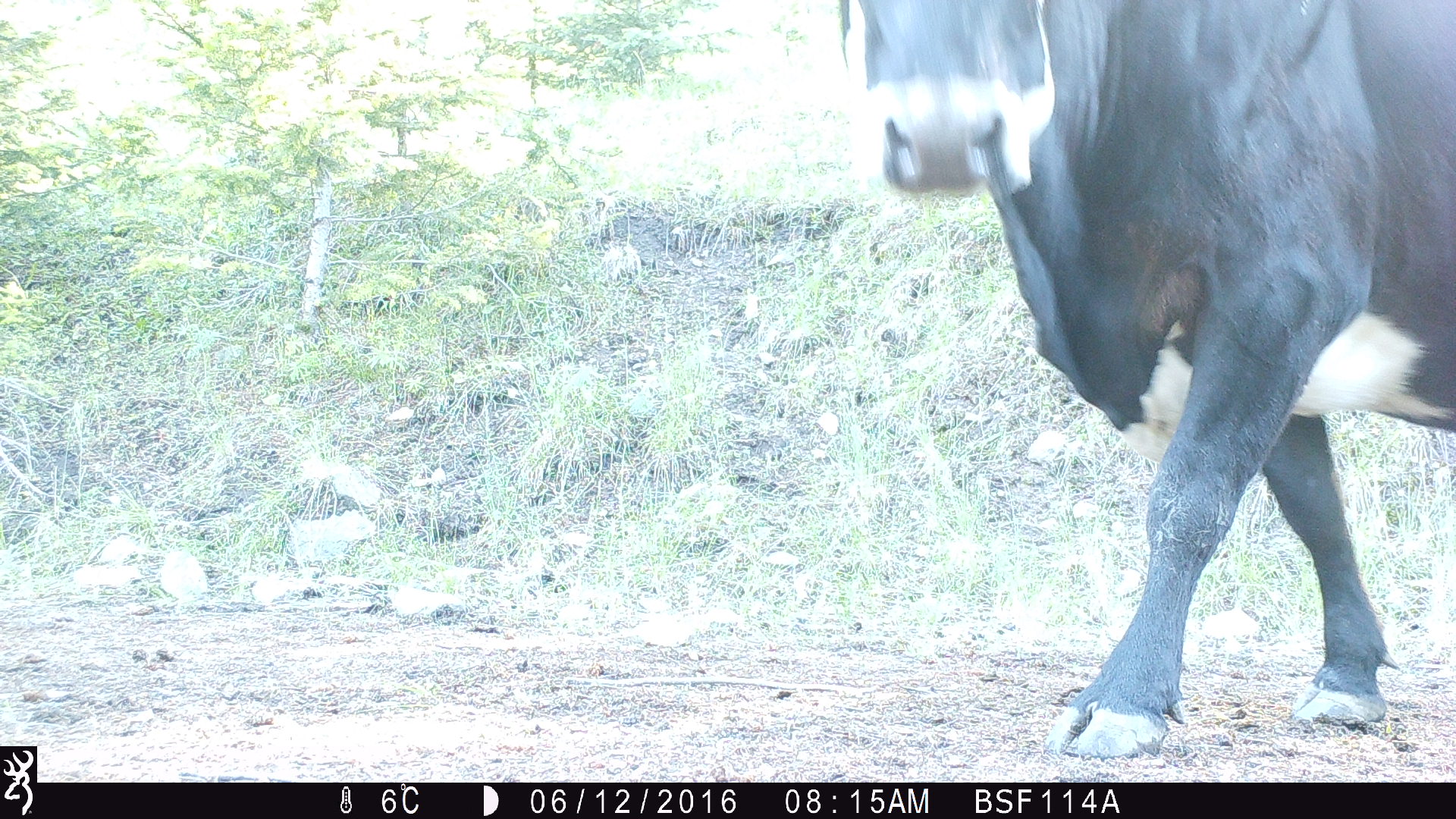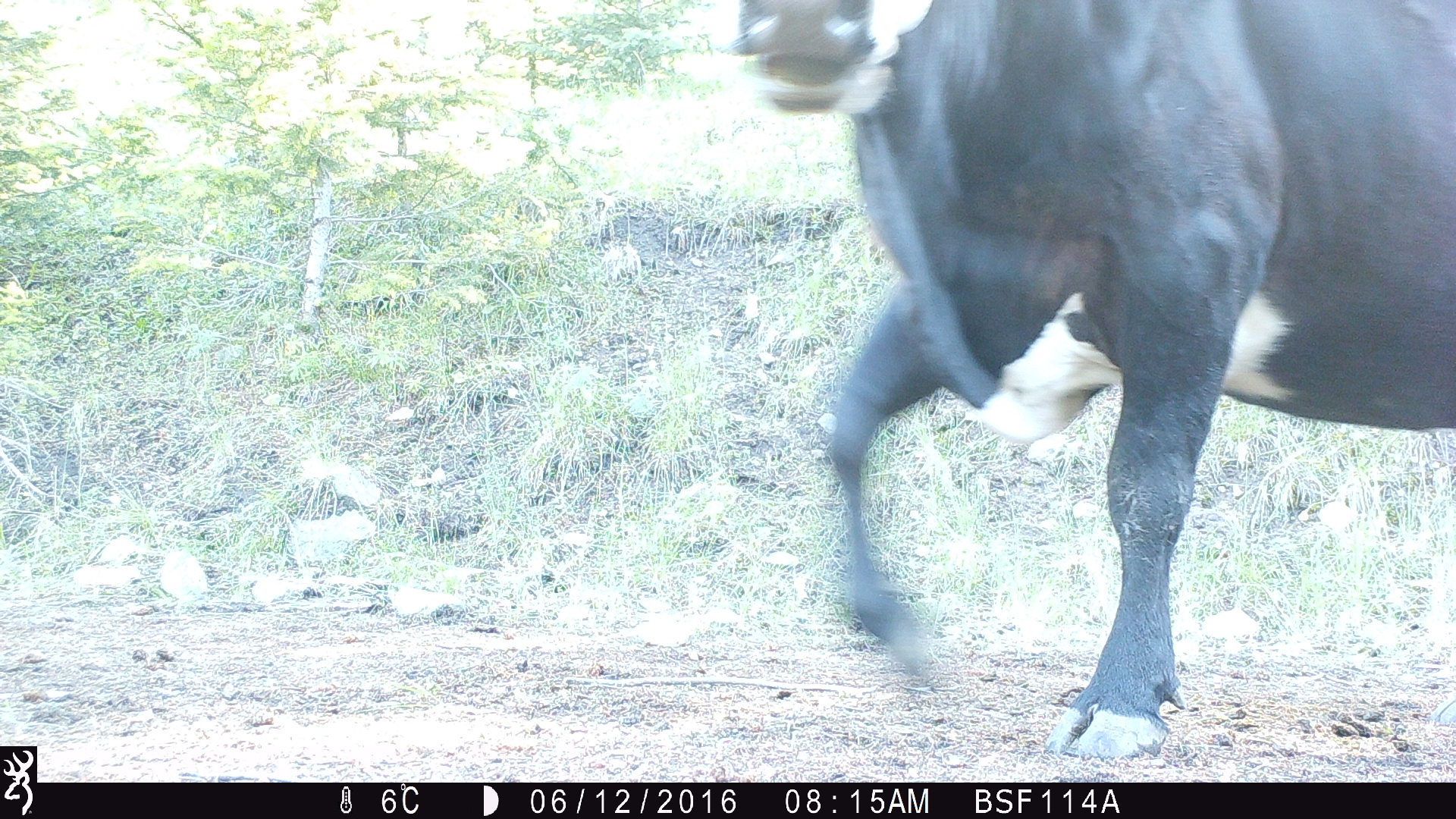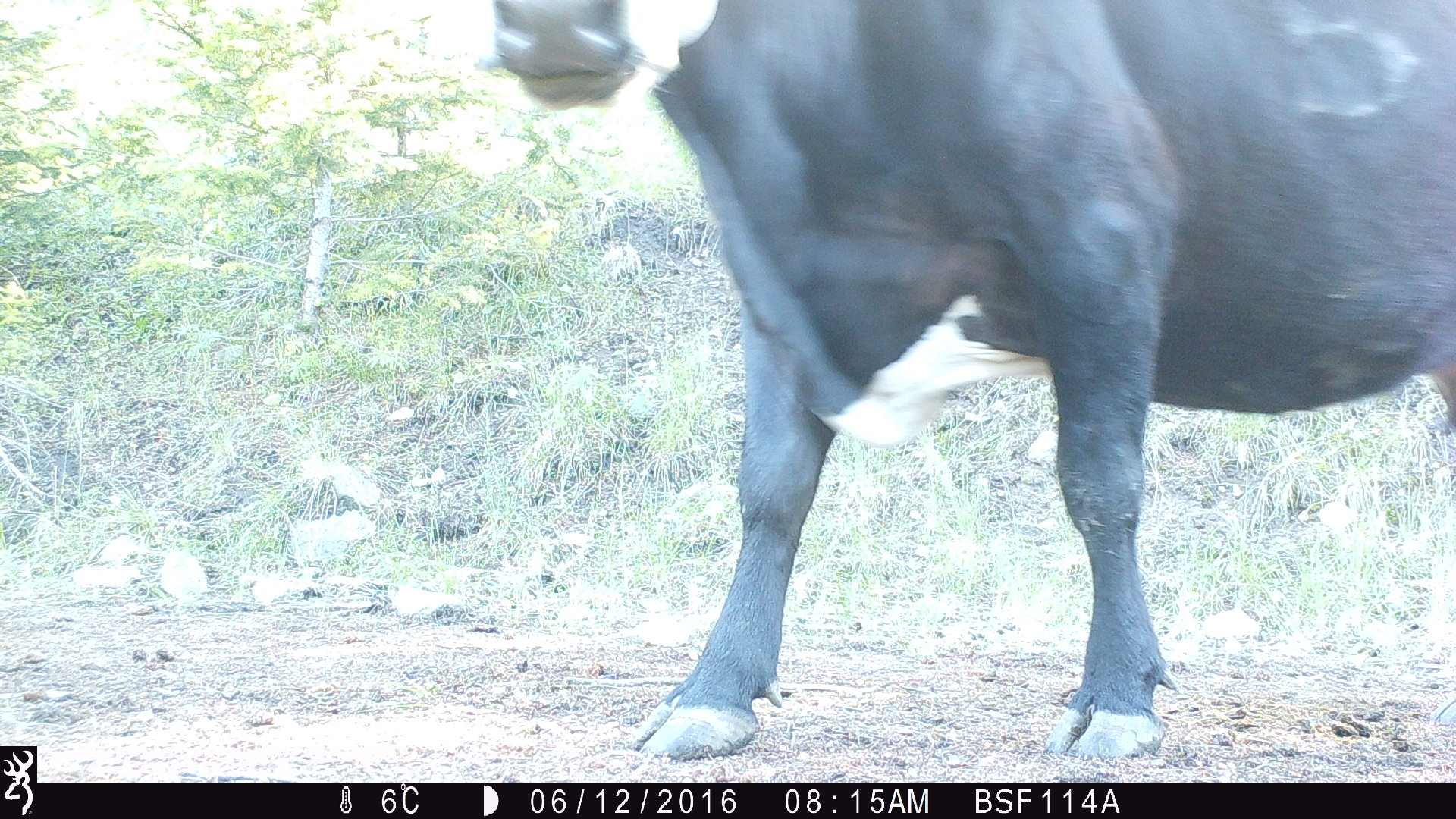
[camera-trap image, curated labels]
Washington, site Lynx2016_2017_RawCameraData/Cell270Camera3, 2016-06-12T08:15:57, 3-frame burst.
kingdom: Animalia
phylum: Chordata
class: Mammalia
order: Artiodactyla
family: Bovidae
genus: Bos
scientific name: Bos taurus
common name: domestic cattle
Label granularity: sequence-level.